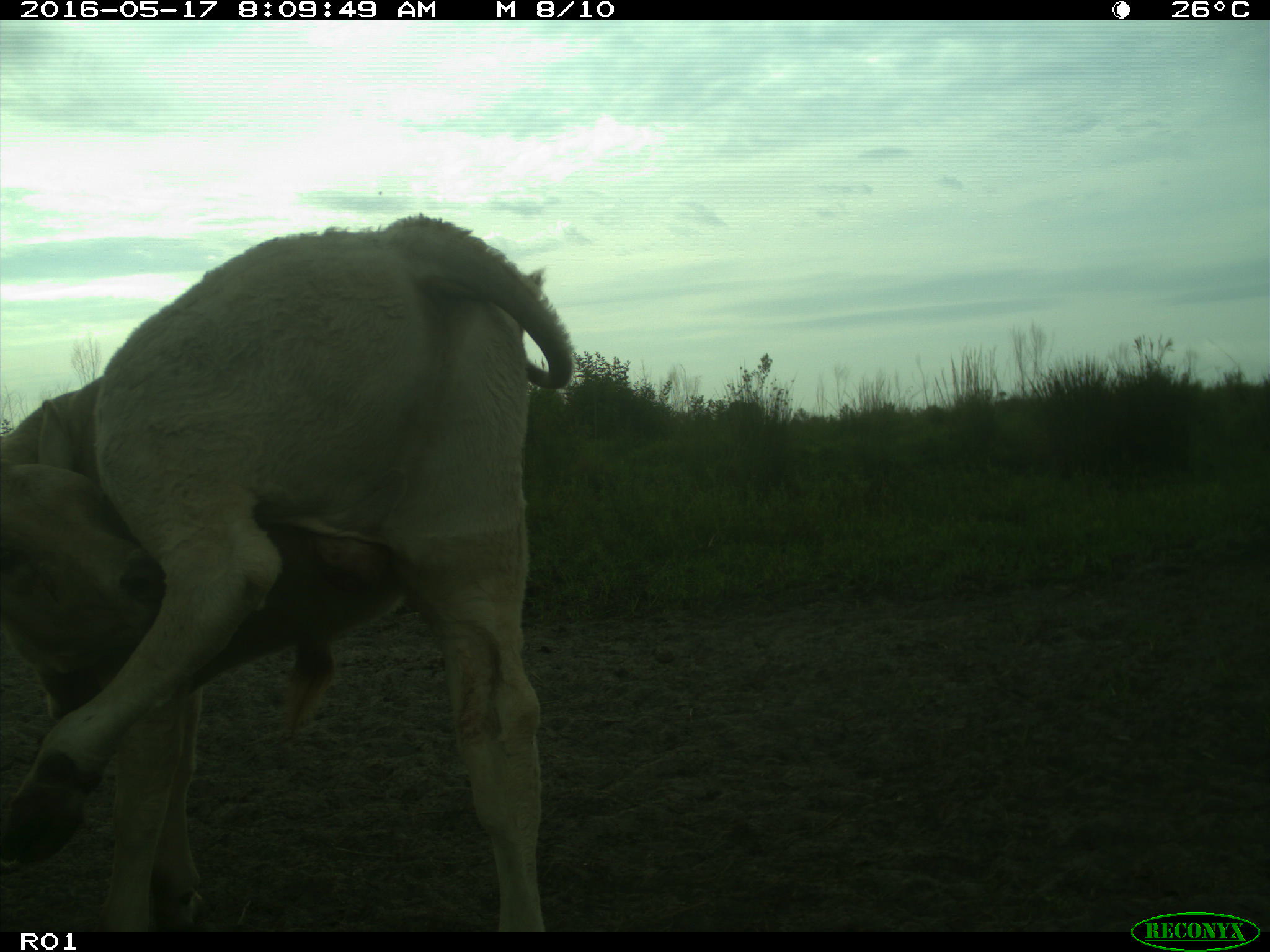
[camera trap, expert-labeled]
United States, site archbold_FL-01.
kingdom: Animalia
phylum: Chordata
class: Mammalia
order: Artiodactyla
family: Bovidae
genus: Bos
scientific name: Bos taurus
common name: domestic cow